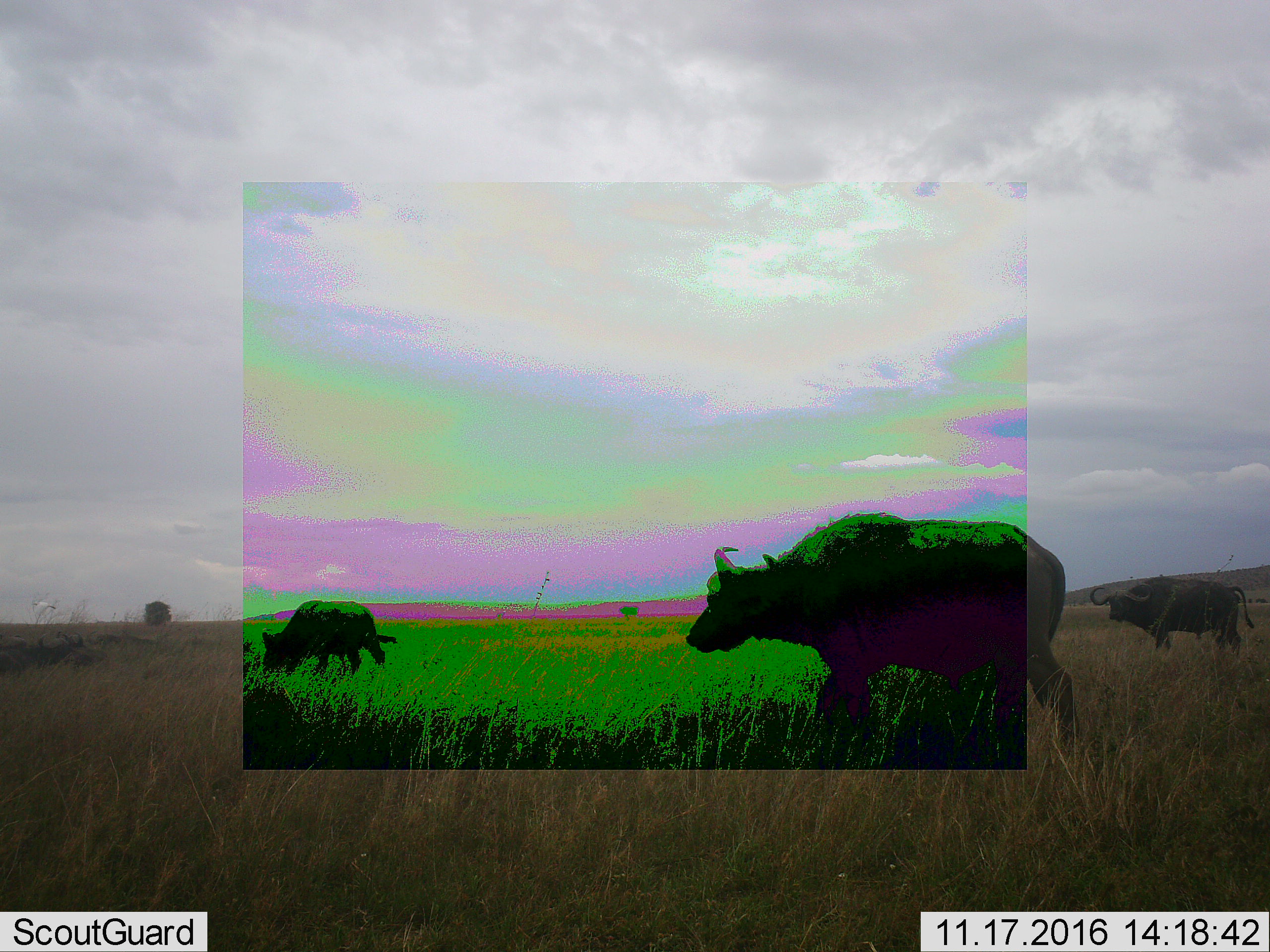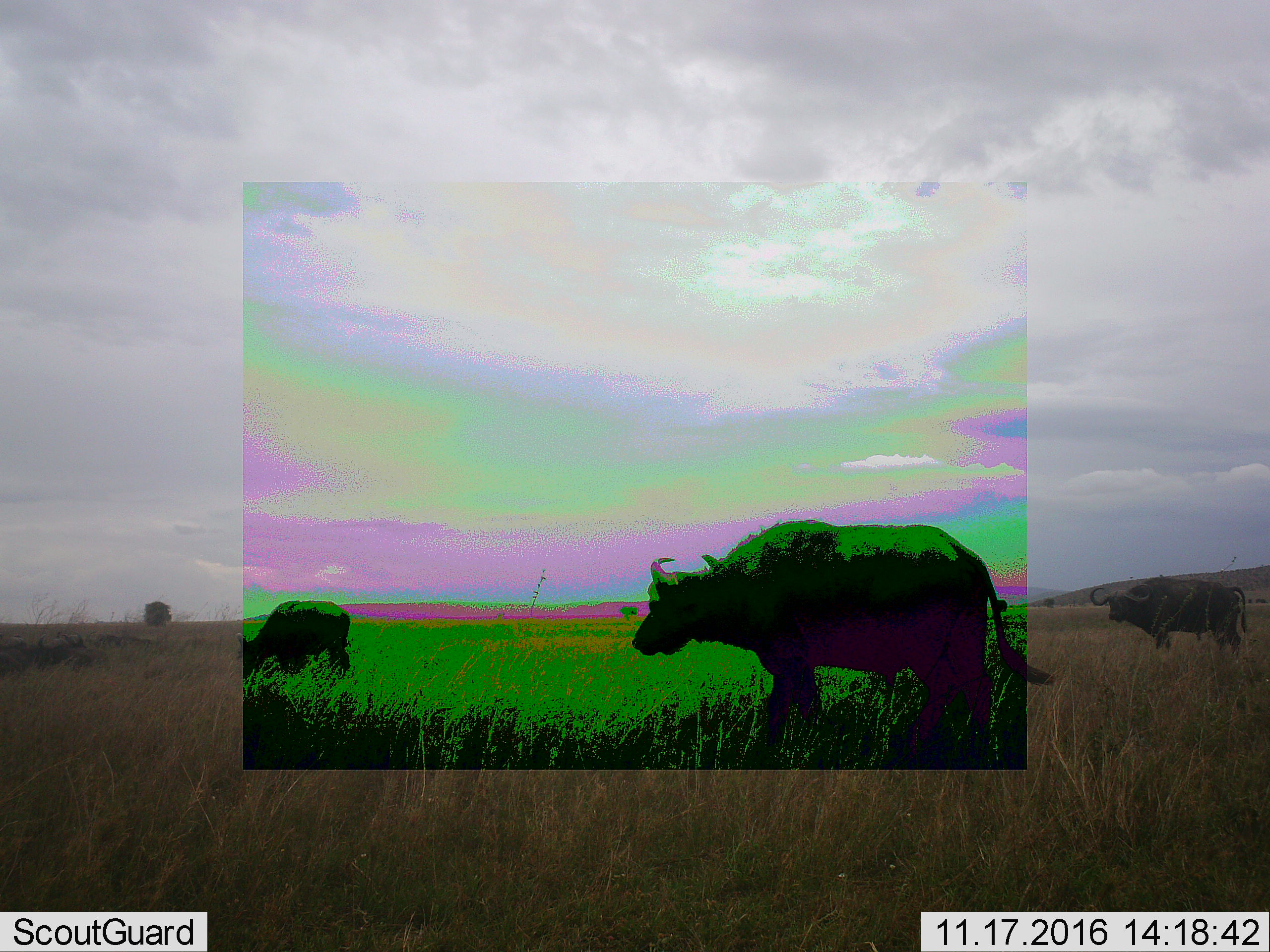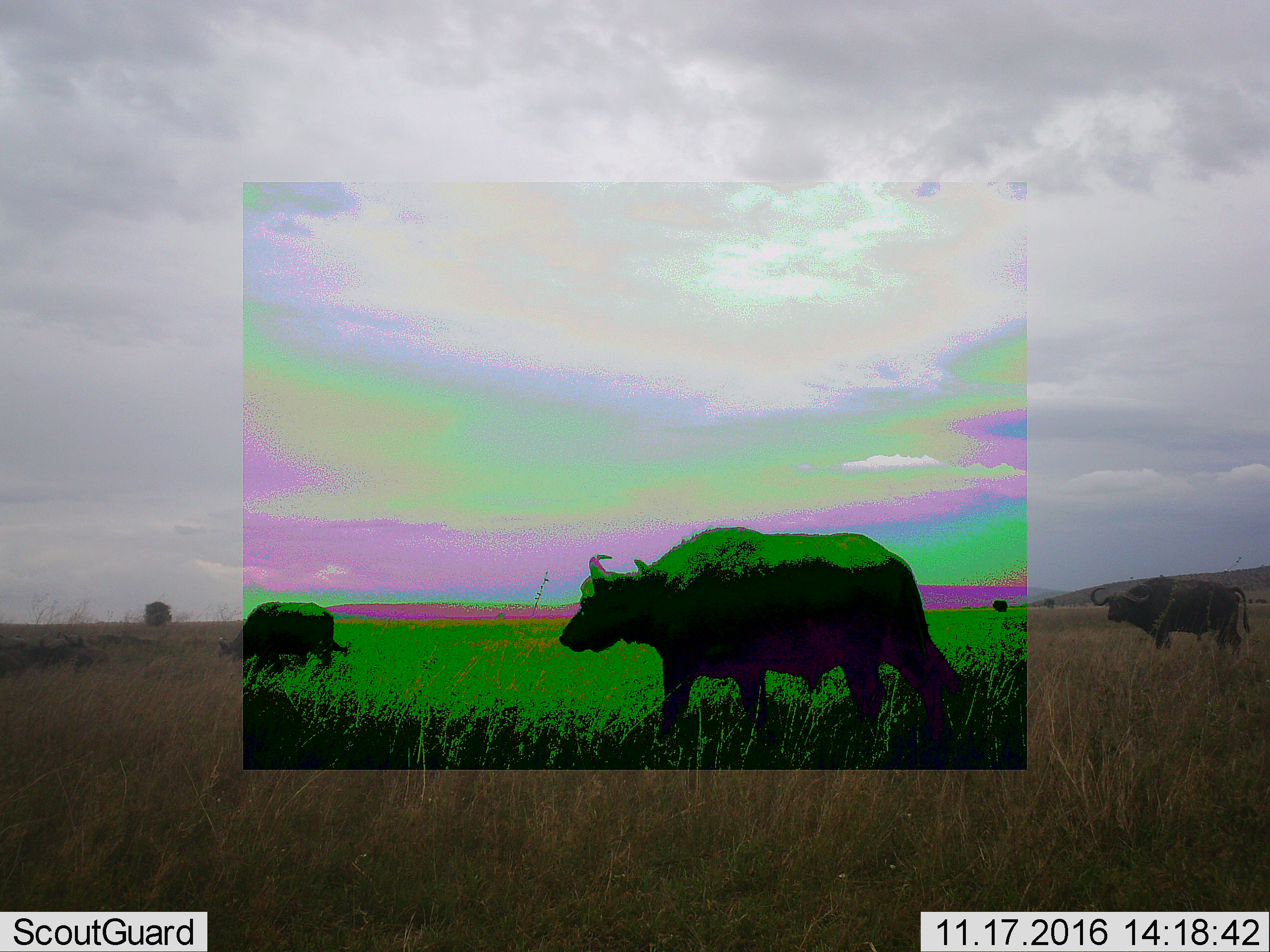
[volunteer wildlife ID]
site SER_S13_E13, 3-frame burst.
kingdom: Animalia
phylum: Chordata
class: Mammalia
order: Artiodactyla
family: Bovidae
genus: Syncerus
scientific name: Syncerus caffer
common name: african buffalo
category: buffalo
Buffalo (african buffalo) (Syncerus caffer), count 3. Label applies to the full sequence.